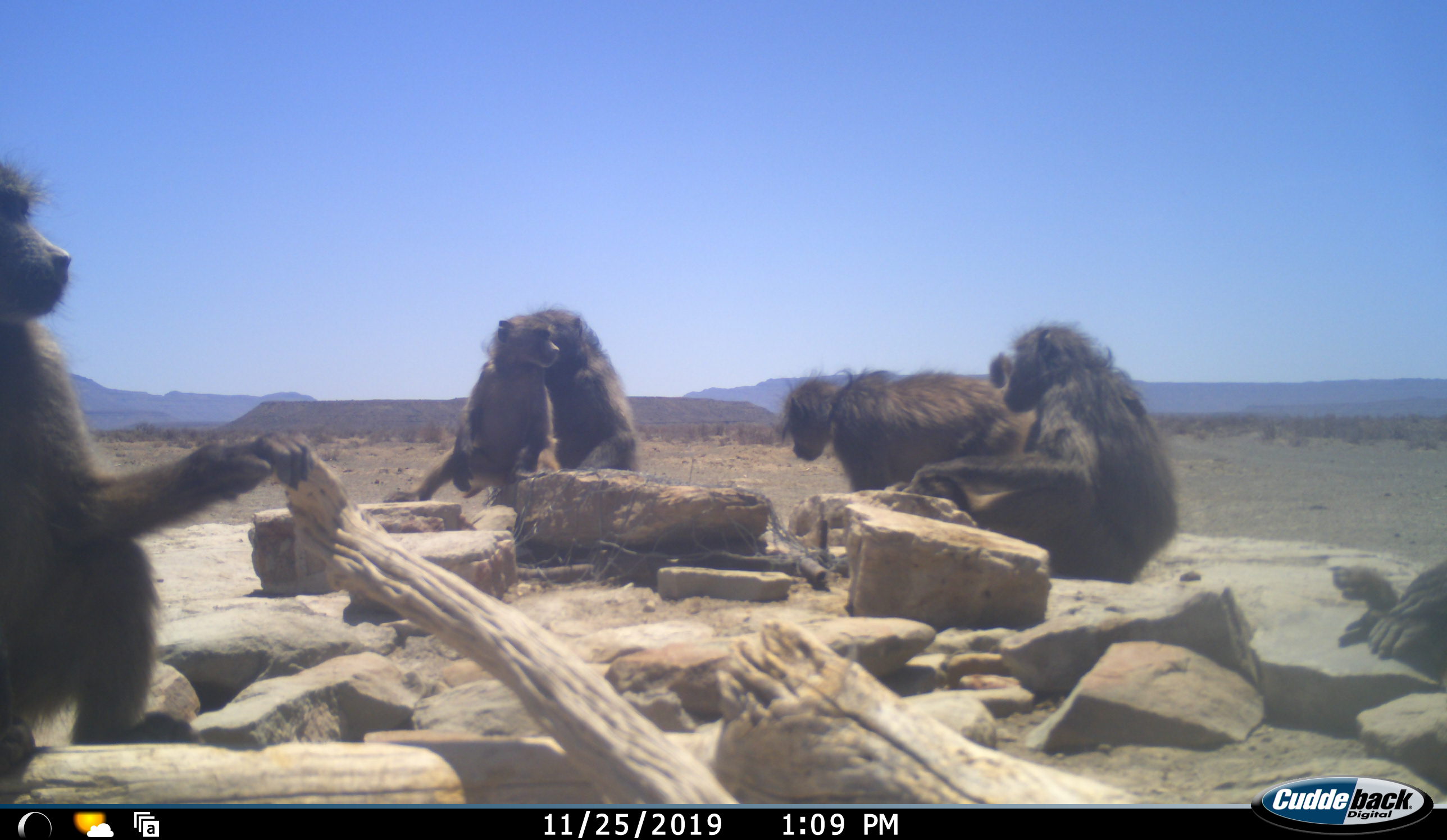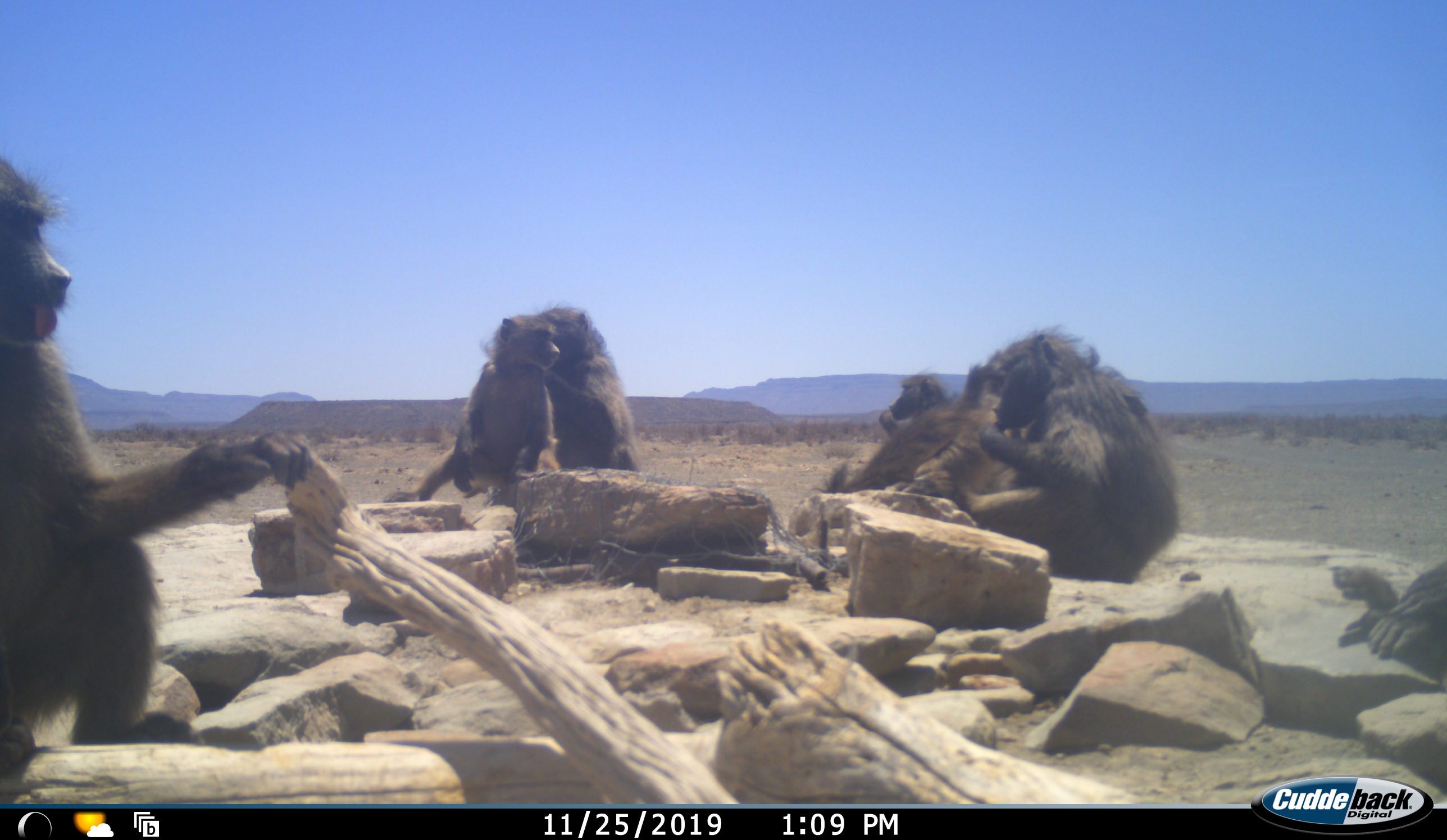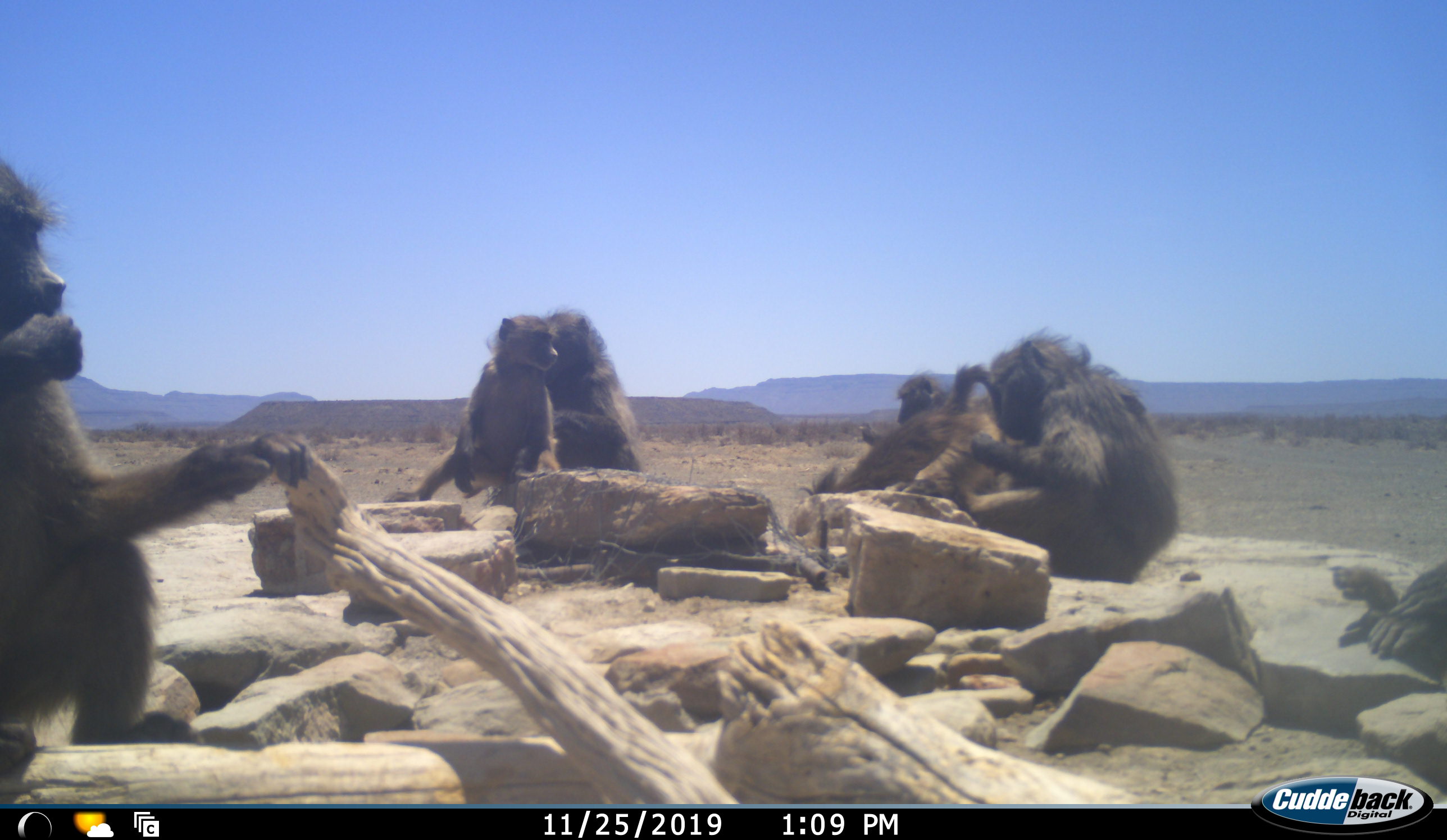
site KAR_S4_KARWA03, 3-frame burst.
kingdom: Animalia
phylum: Chordata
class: Mammalia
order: Primates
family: Cercopithecidae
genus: Papio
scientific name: Papio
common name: baboon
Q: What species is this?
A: Baboon (Papio).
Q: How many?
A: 6.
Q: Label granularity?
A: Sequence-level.